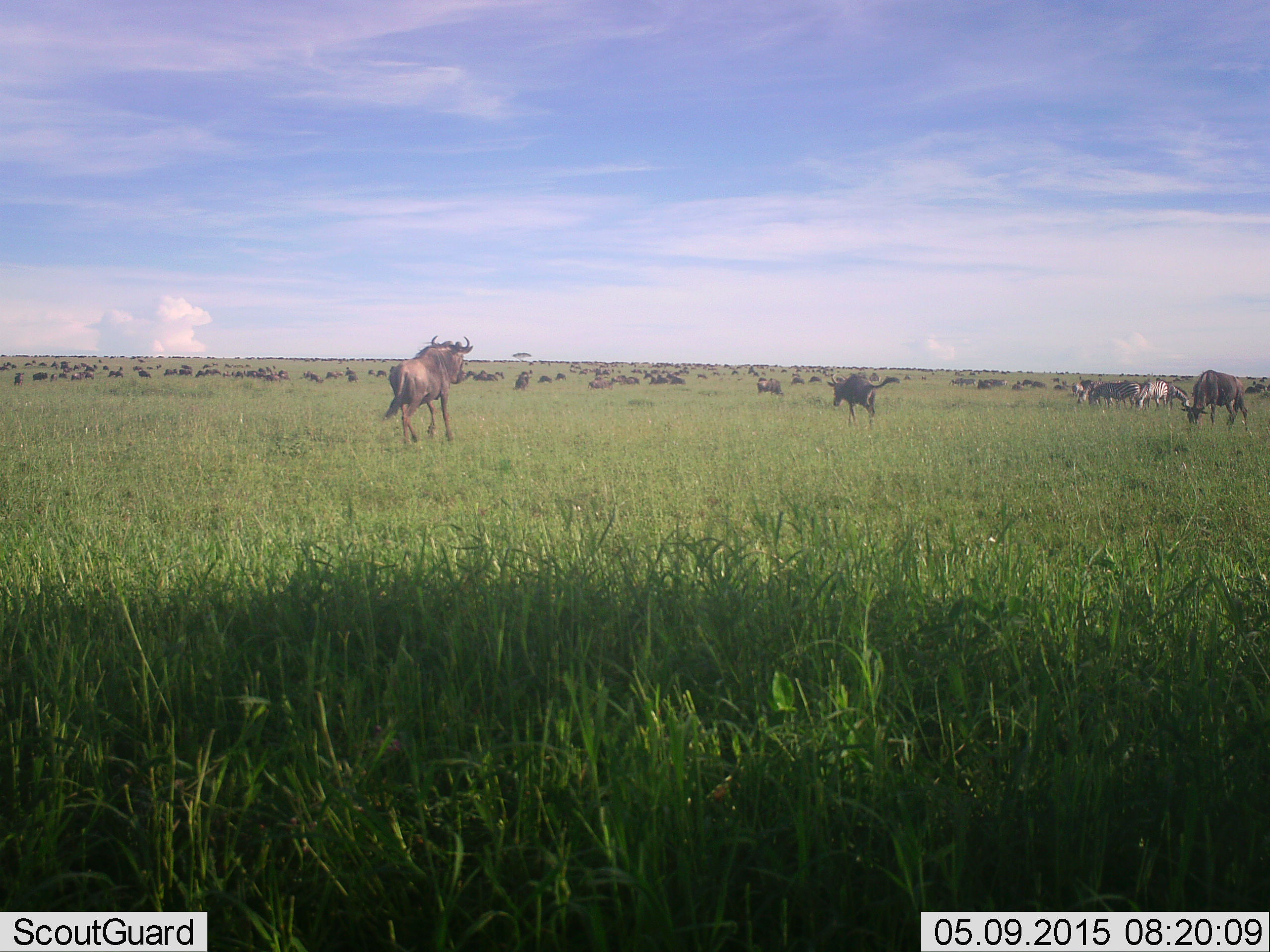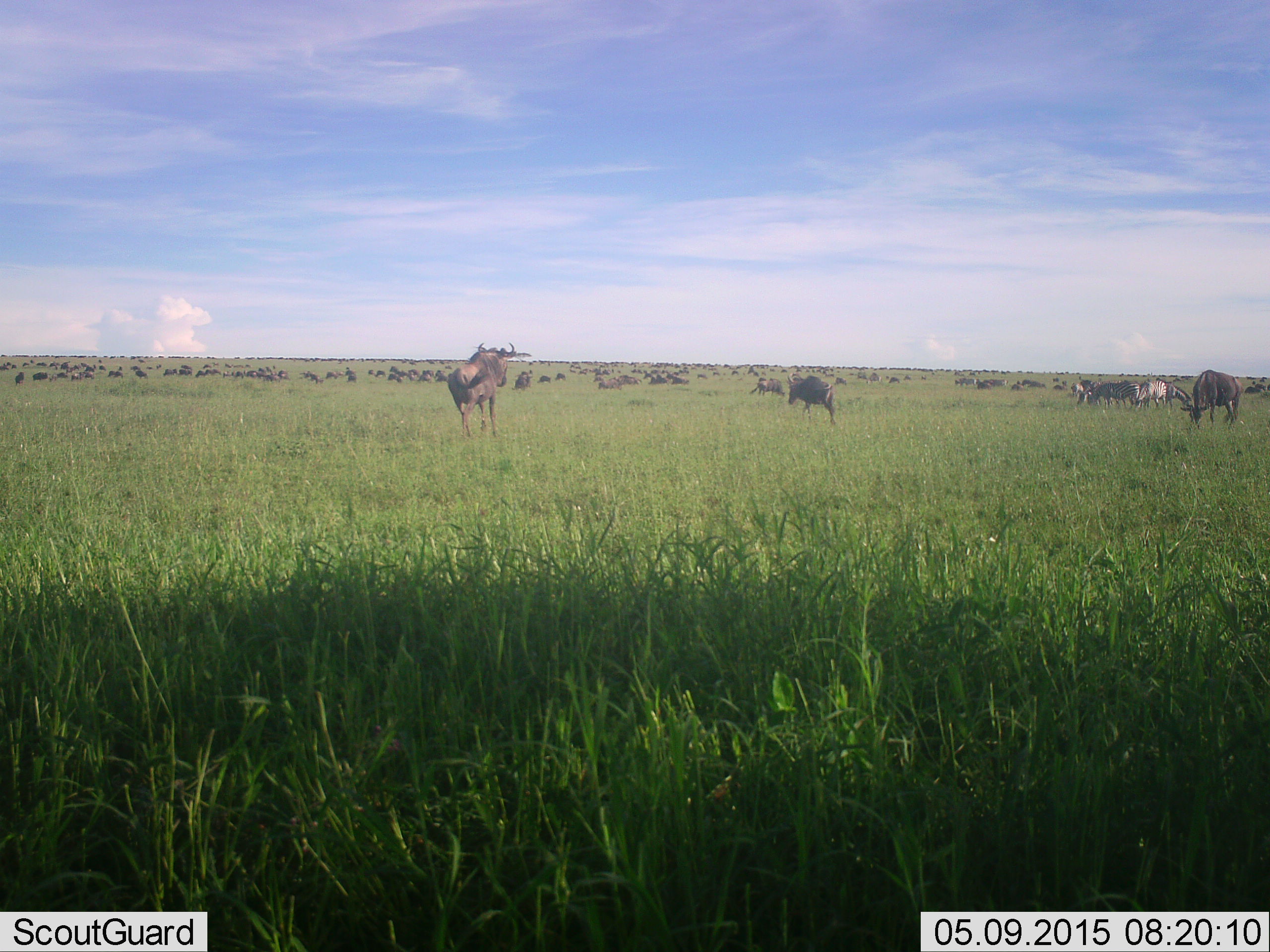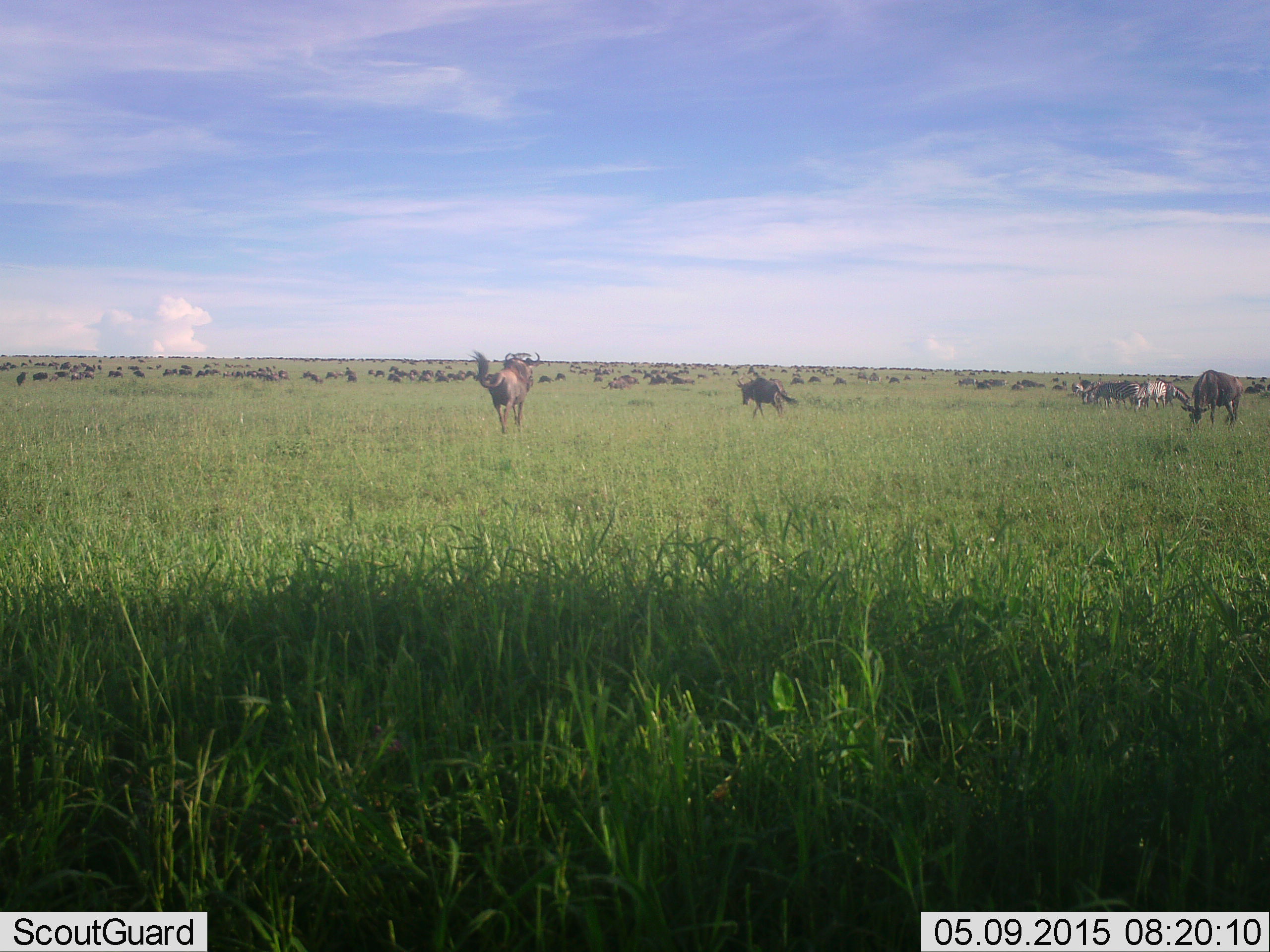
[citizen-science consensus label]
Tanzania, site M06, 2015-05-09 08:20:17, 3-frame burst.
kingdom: Animalia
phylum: Chordata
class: Mammalia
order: Artiodactyla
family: Bovidae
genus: Connochaetes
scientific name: Connochaetes taurinus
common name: blue wildebeest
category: wildebeest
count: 51+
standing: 77%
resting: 38%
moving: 92%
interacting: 8%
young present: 0%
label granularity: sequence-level